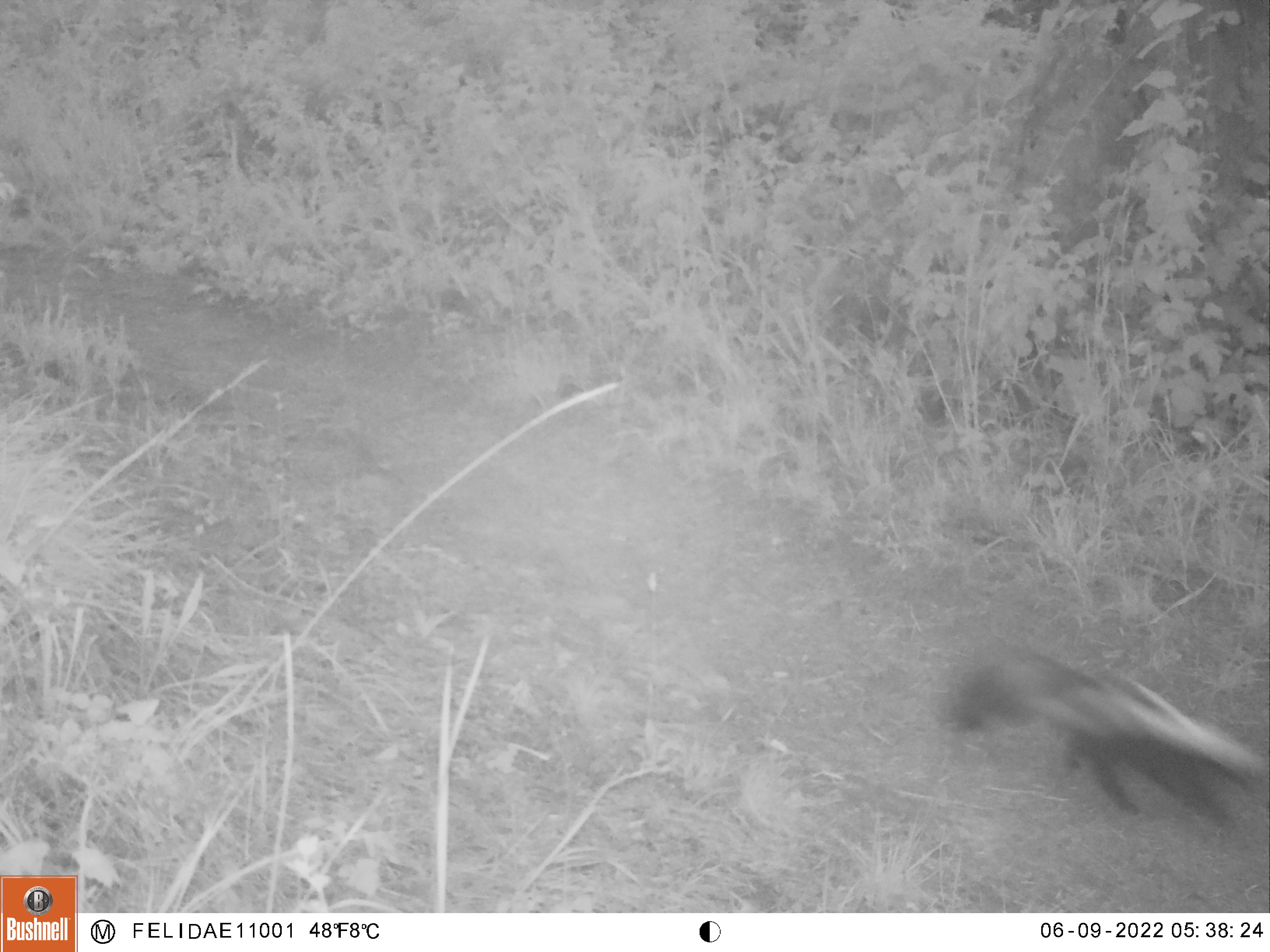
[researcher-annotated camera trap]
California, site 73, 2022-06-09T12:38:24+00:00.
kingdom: Animalia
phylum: Chordata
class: Mammalia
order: Carnivora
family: Mephitidae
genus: Mephitis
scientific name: Mephitis mephitis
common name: striped skunk